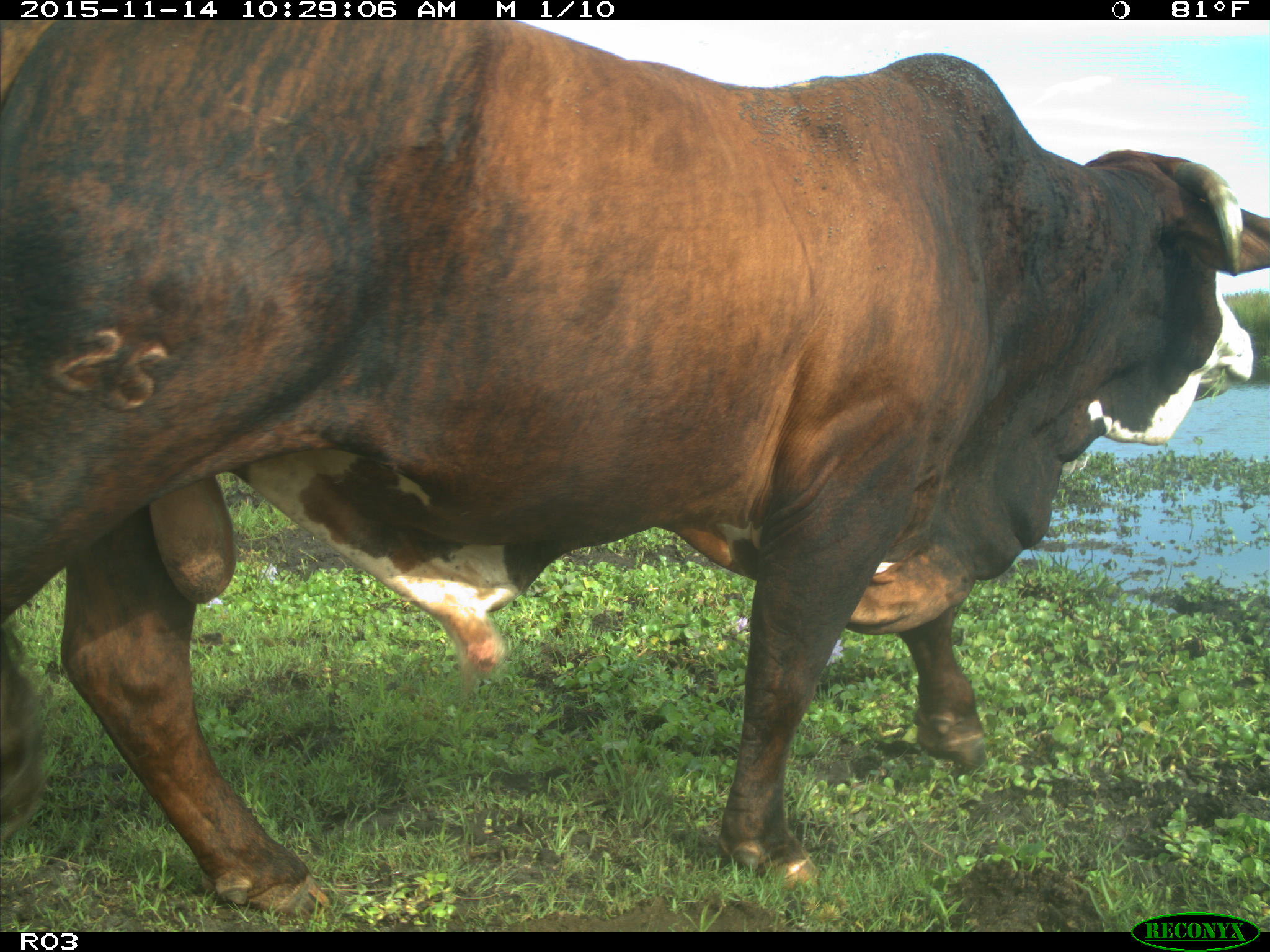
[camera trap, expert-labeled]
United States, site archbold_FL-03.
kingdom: Animalia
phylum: Chordata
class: Mammalia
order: Artiodactyla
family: Bovidae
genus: Bos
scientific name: Bos taurus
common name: domestic cow